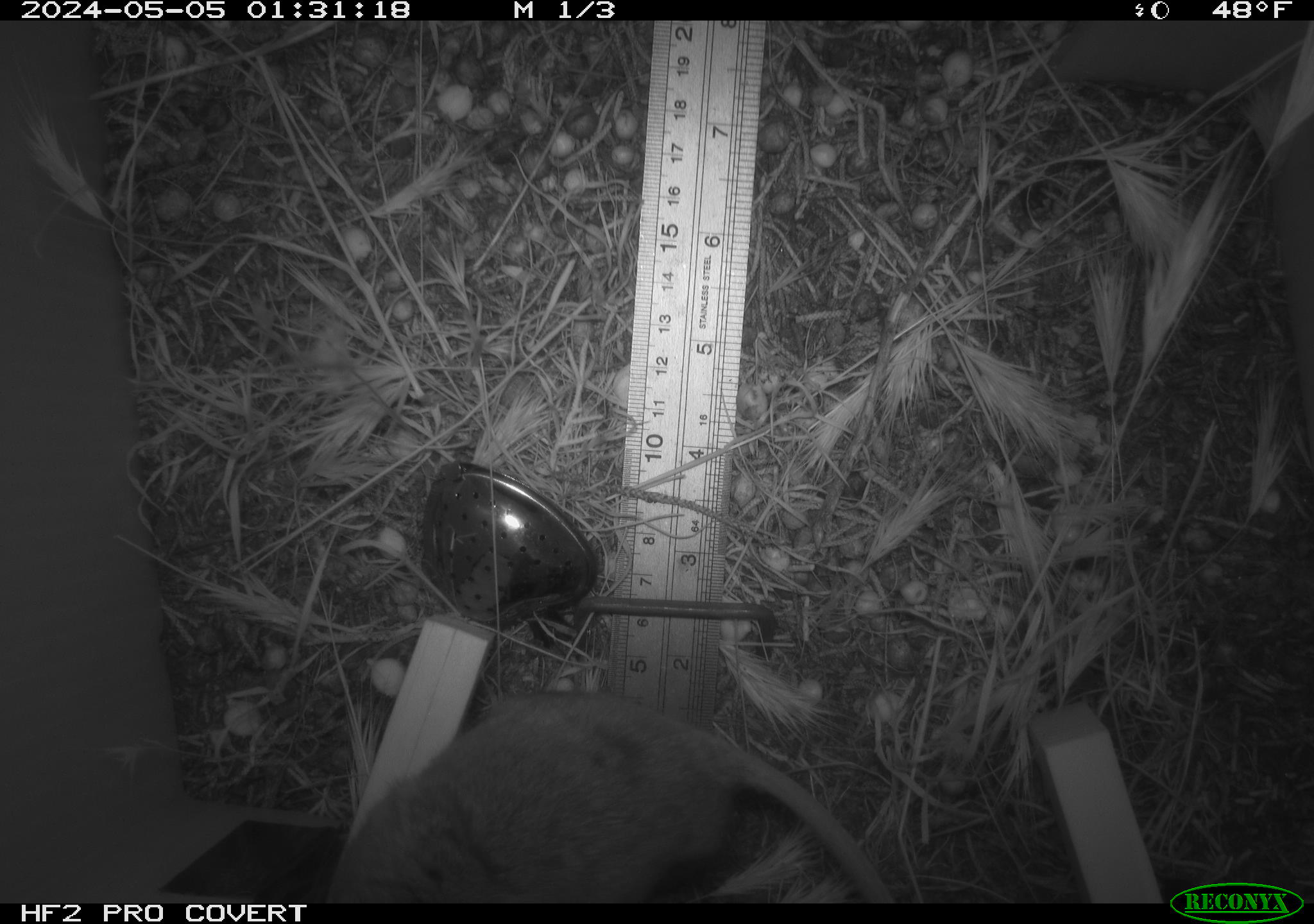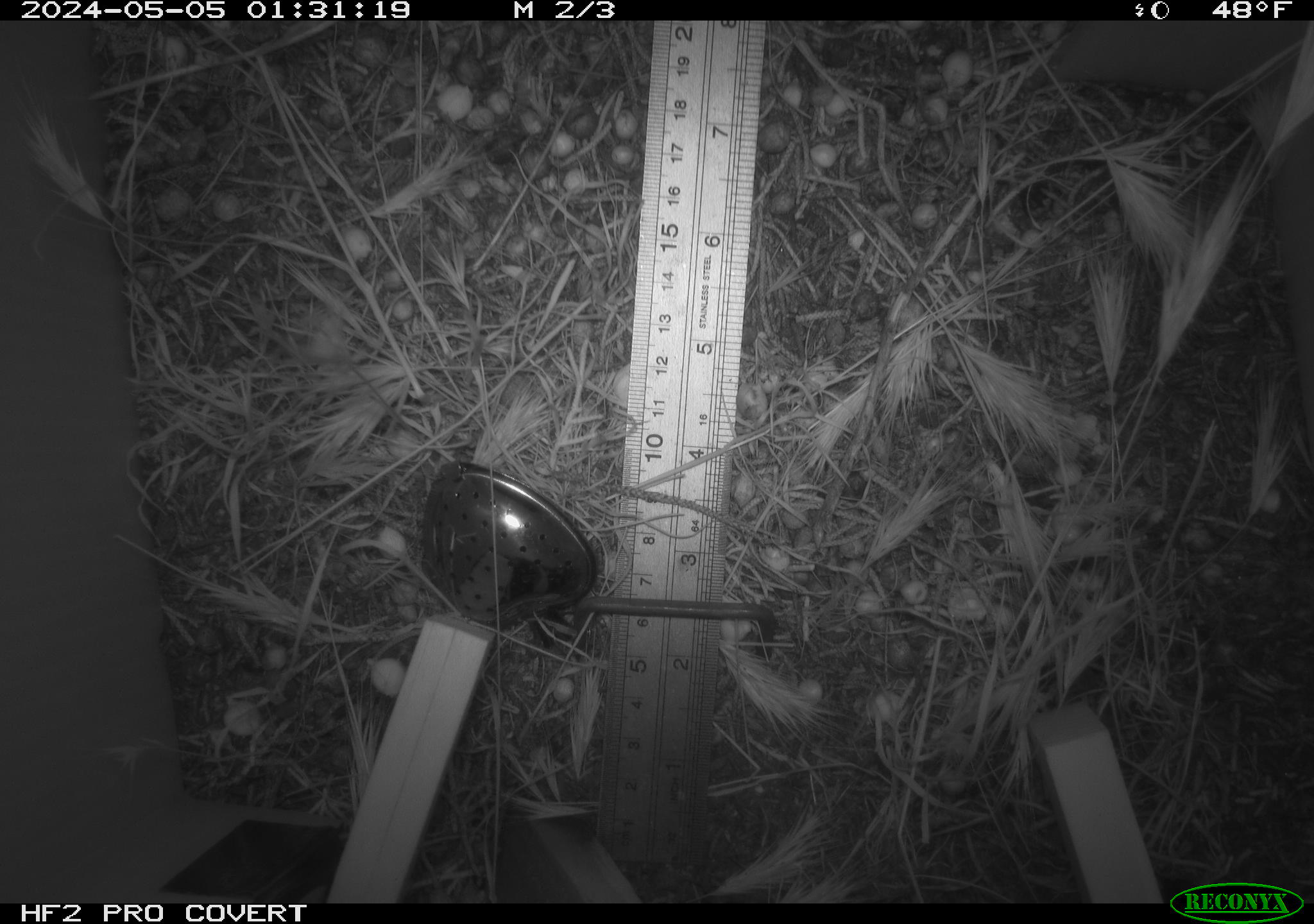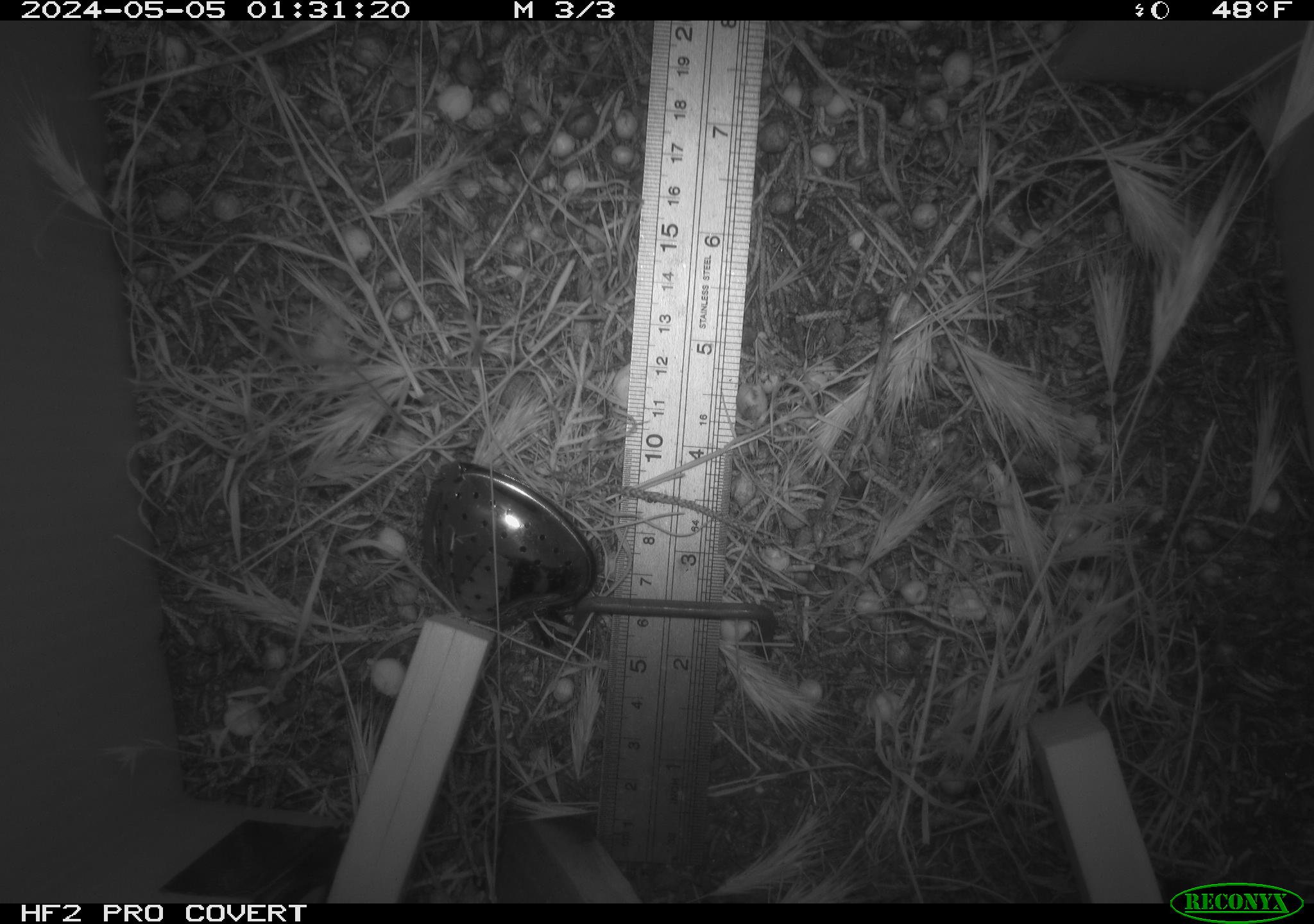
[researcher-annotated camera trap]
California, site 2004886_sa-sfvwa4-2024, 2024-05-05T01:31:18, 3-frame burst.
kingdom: Animalia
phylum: Chordata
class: Mammalia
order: Rodentia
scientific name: Rodentia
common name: mouse species